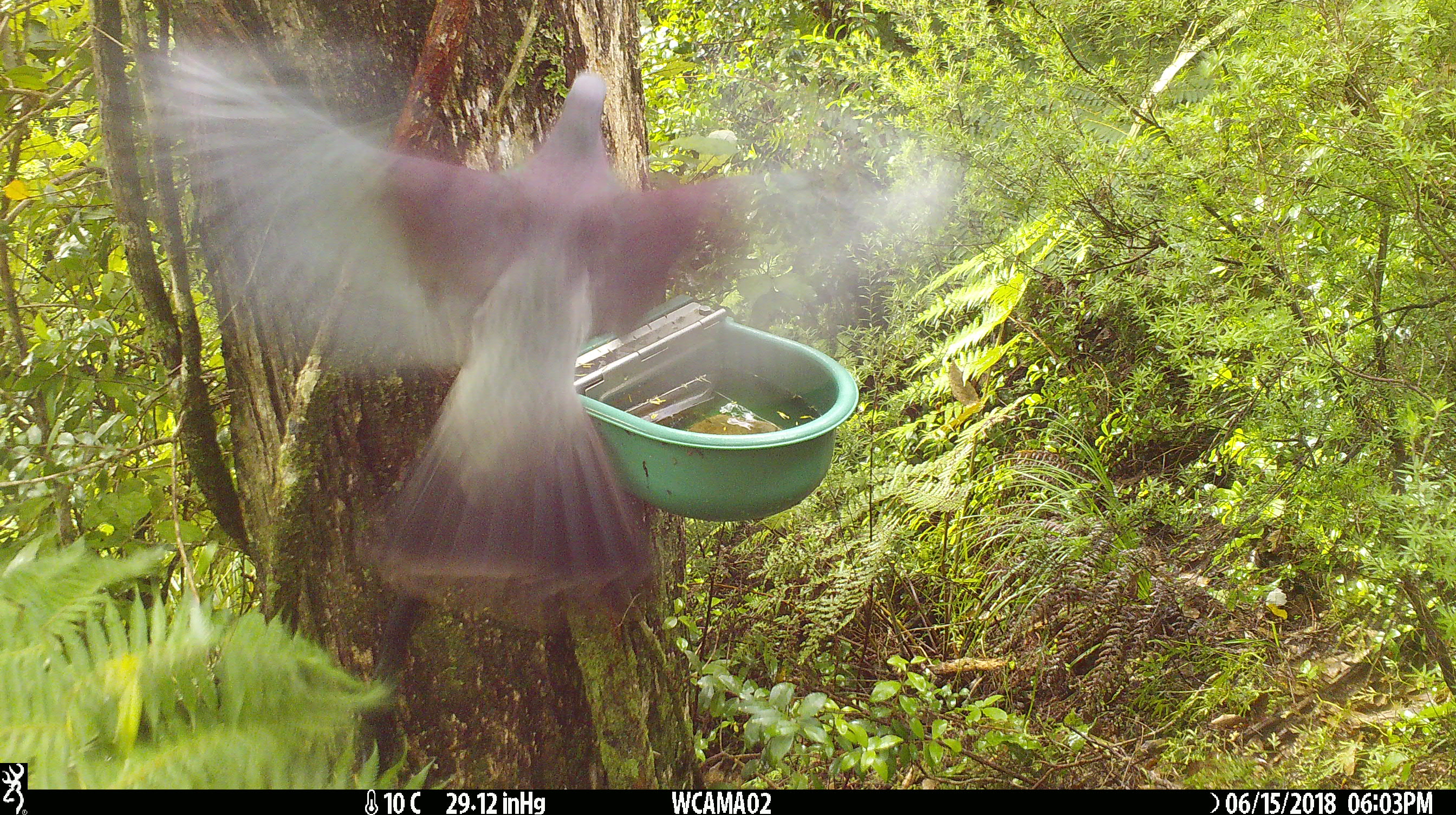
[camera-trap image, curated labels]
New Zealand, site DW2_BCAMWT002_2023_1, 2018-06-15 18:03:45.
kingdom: Animalia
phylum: Chordata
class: Aves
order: Columbiformes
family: Columbidae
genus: Hemiphaga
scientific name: Hemiphaga novaeseelandiae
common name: new zealand pigeon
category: kereru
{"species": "kereru (new zealand pigeon) (Hemiphaga novaeseelandiae)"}